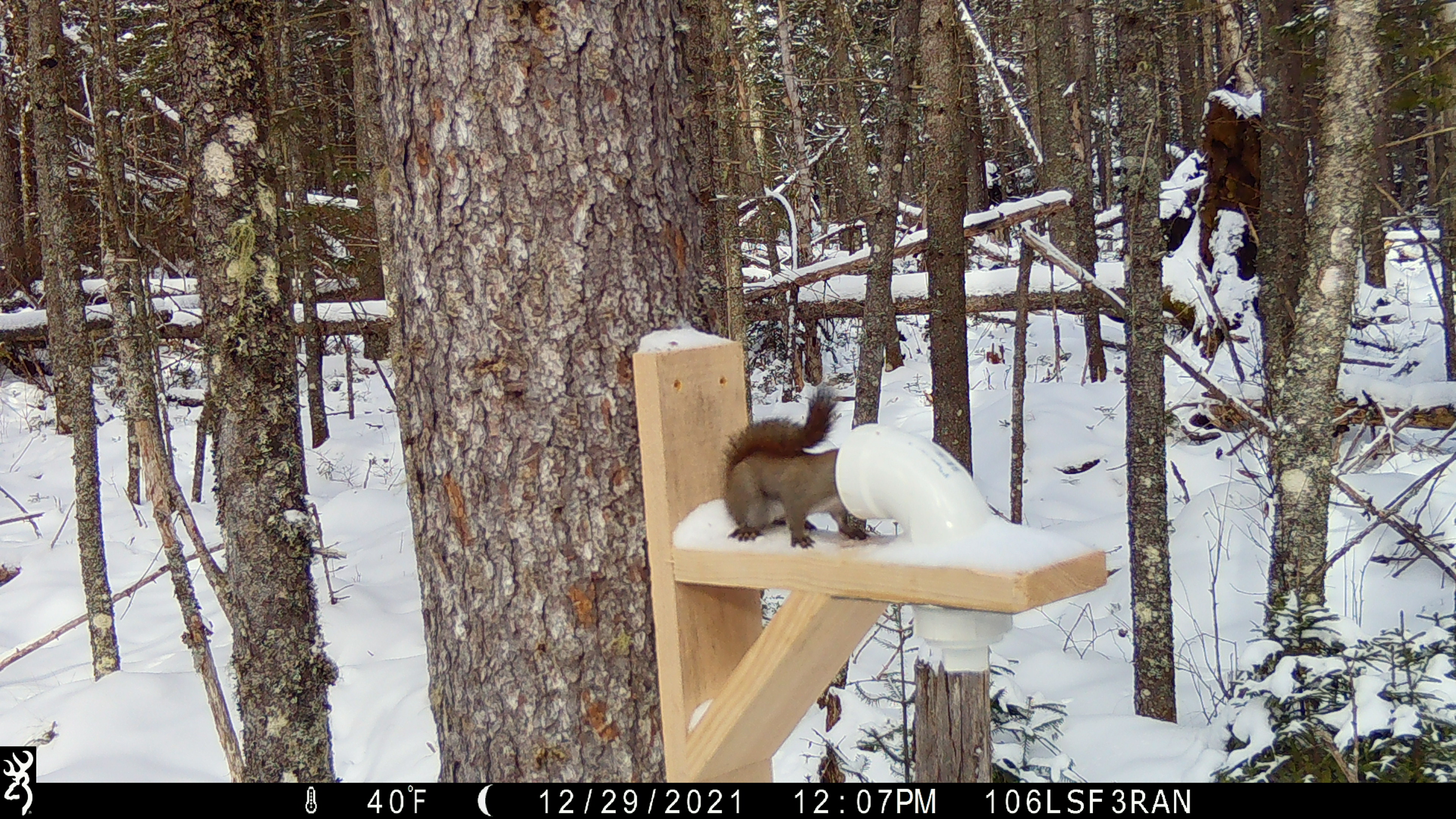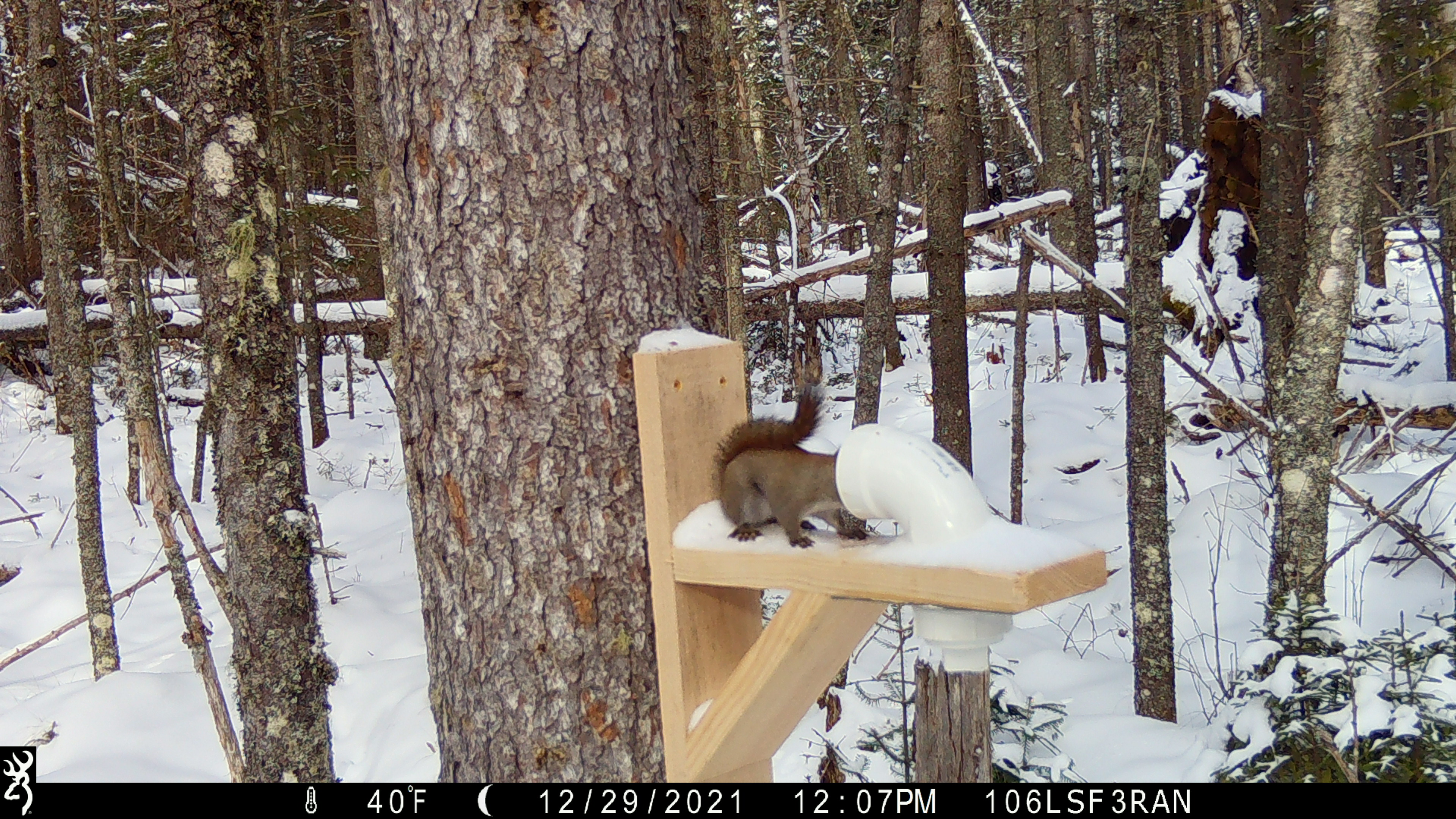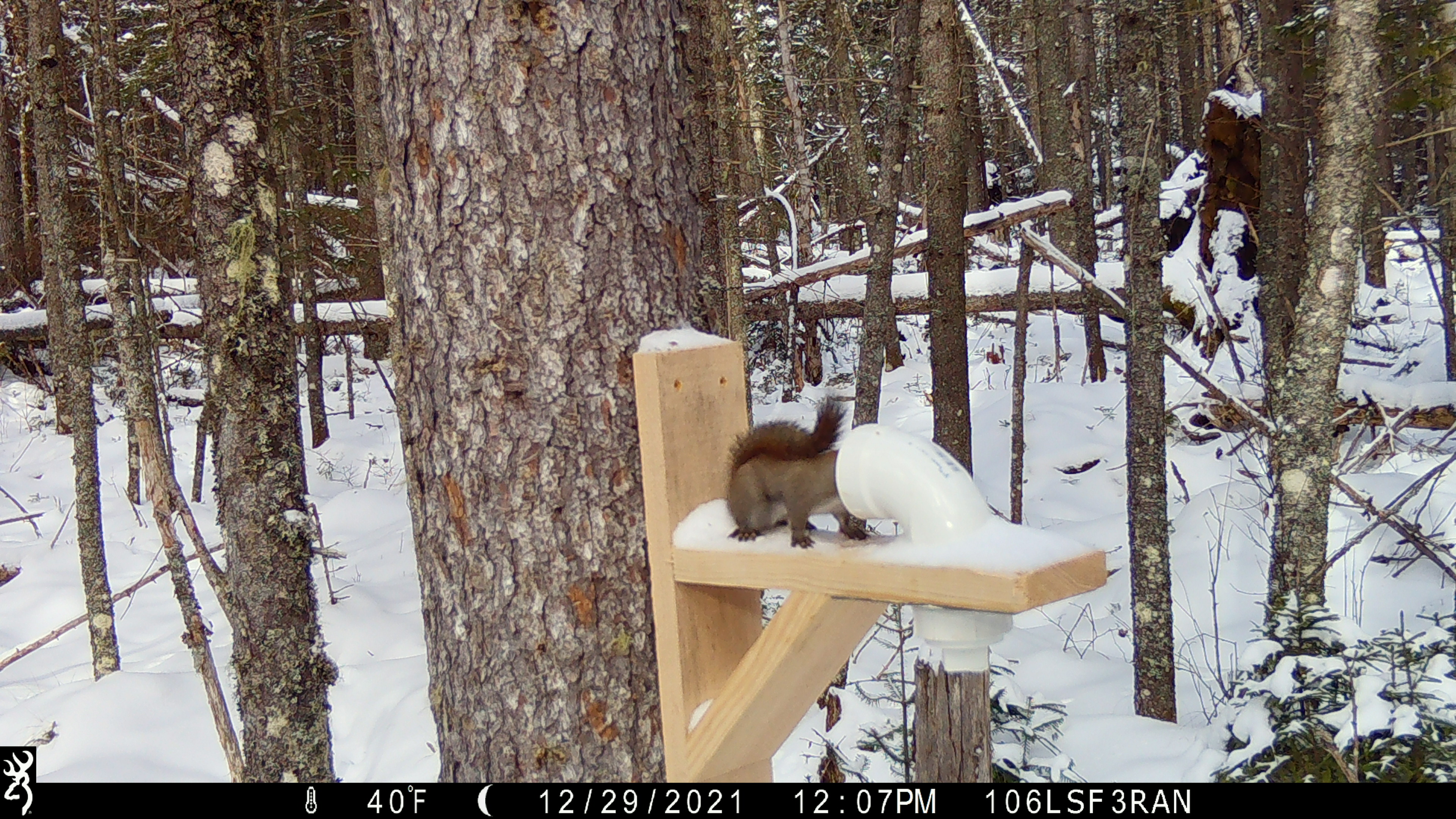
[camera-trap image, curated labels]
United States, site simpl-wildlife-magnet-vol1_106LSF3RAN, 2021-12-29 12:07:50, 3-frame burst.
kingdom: Animalia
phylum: Chordata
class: Mammalia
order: Rodentia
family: Sciuridae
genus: Tamiasciurus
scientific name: Tamiasciurus hudsonicus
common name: red squirrel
Red squirrel (Tamiasciurus hudsonicus).